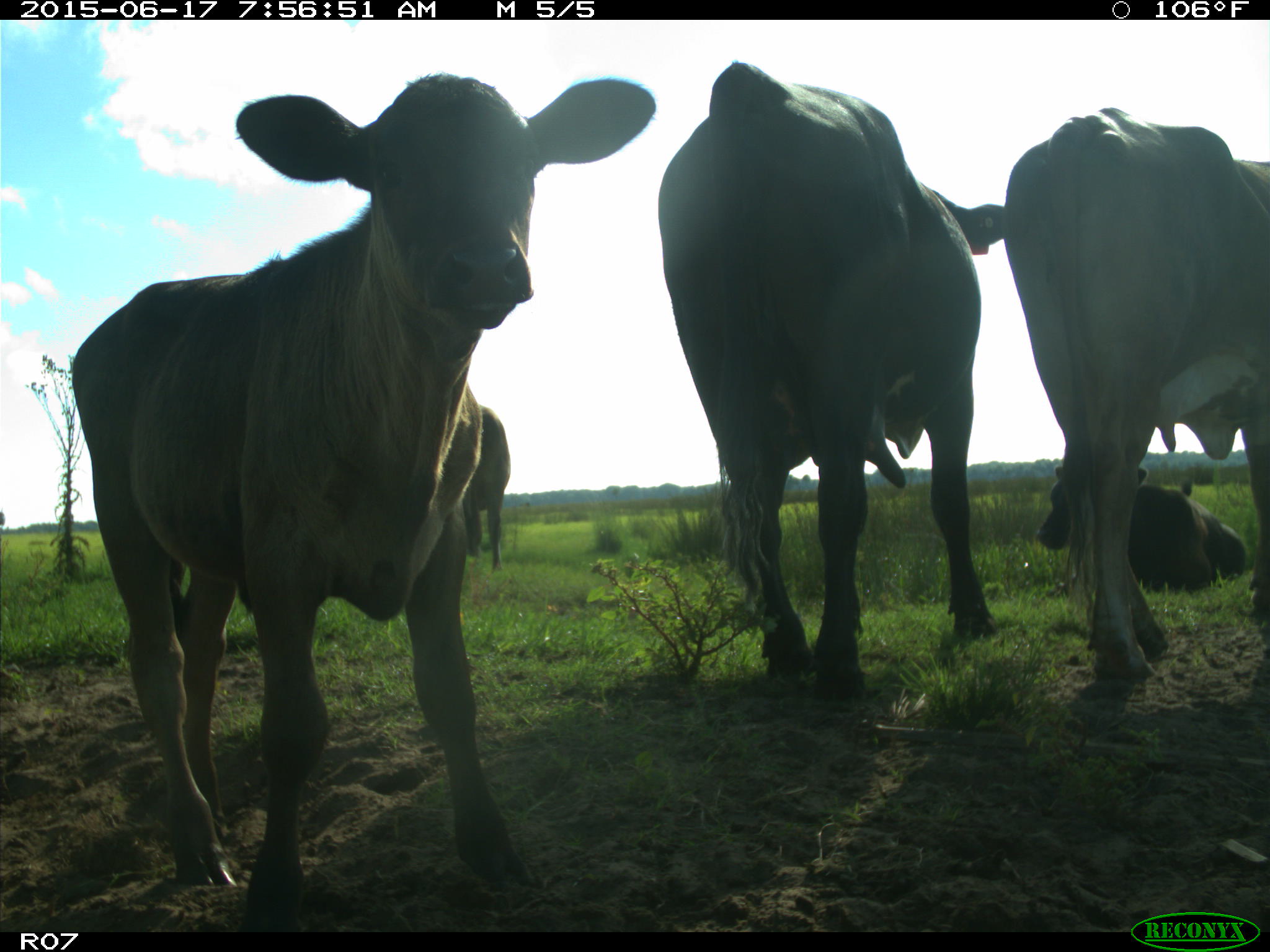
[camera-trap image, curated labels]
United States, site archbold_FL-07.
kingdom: Animalia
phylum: Chordata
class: Mammalia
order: Artiodactyla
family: Bovidae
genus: Bos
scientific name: Bos taurus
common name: domestic cow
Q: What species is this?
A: Bos taurus (domestic cow).